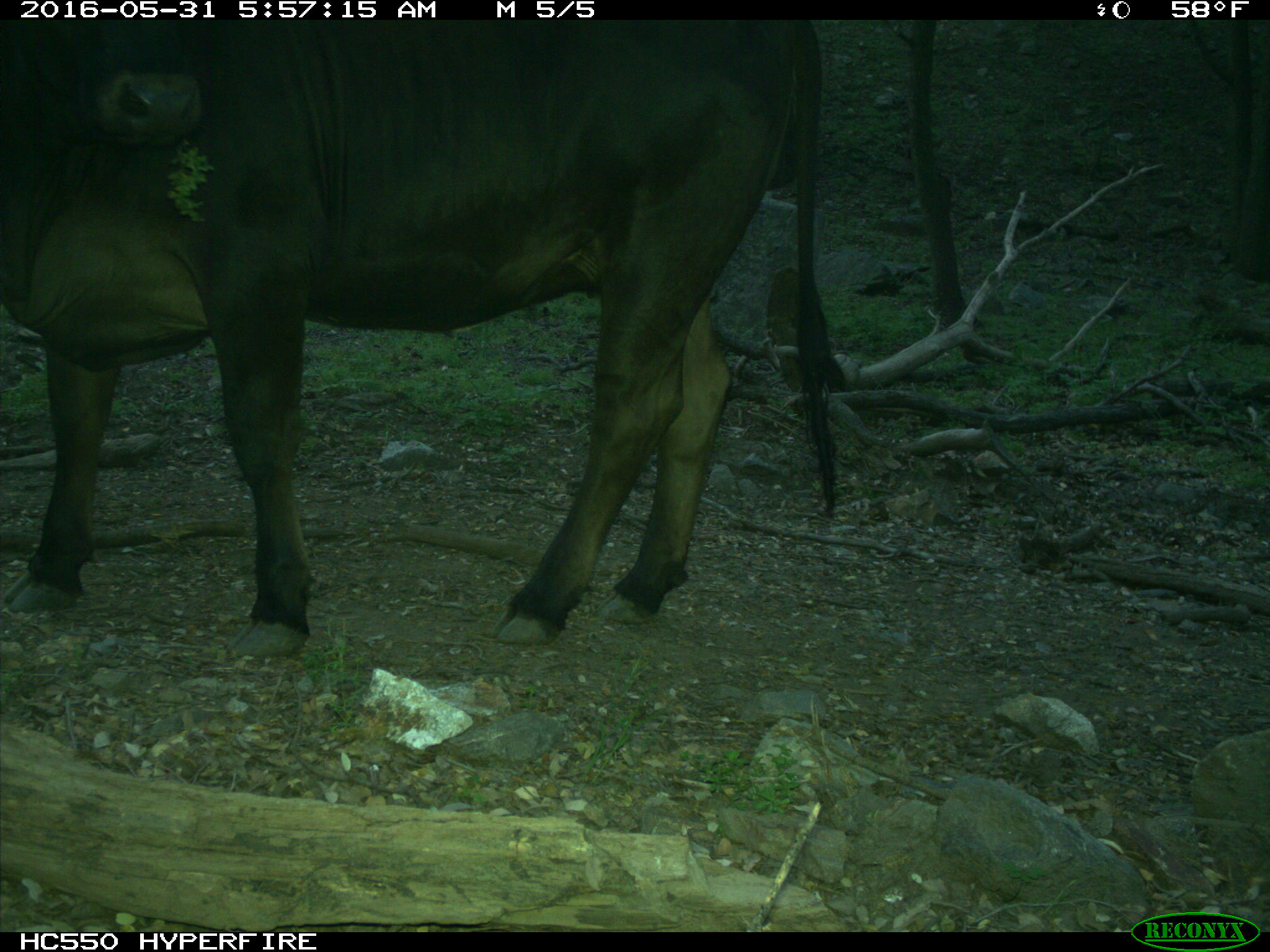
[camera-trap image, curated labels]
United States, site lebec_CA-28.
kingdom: Animalia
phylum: Chordata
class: Mammalia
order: Artiodactyla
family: Bovidae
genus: Bos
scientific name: Bos taurus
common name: domestic cow